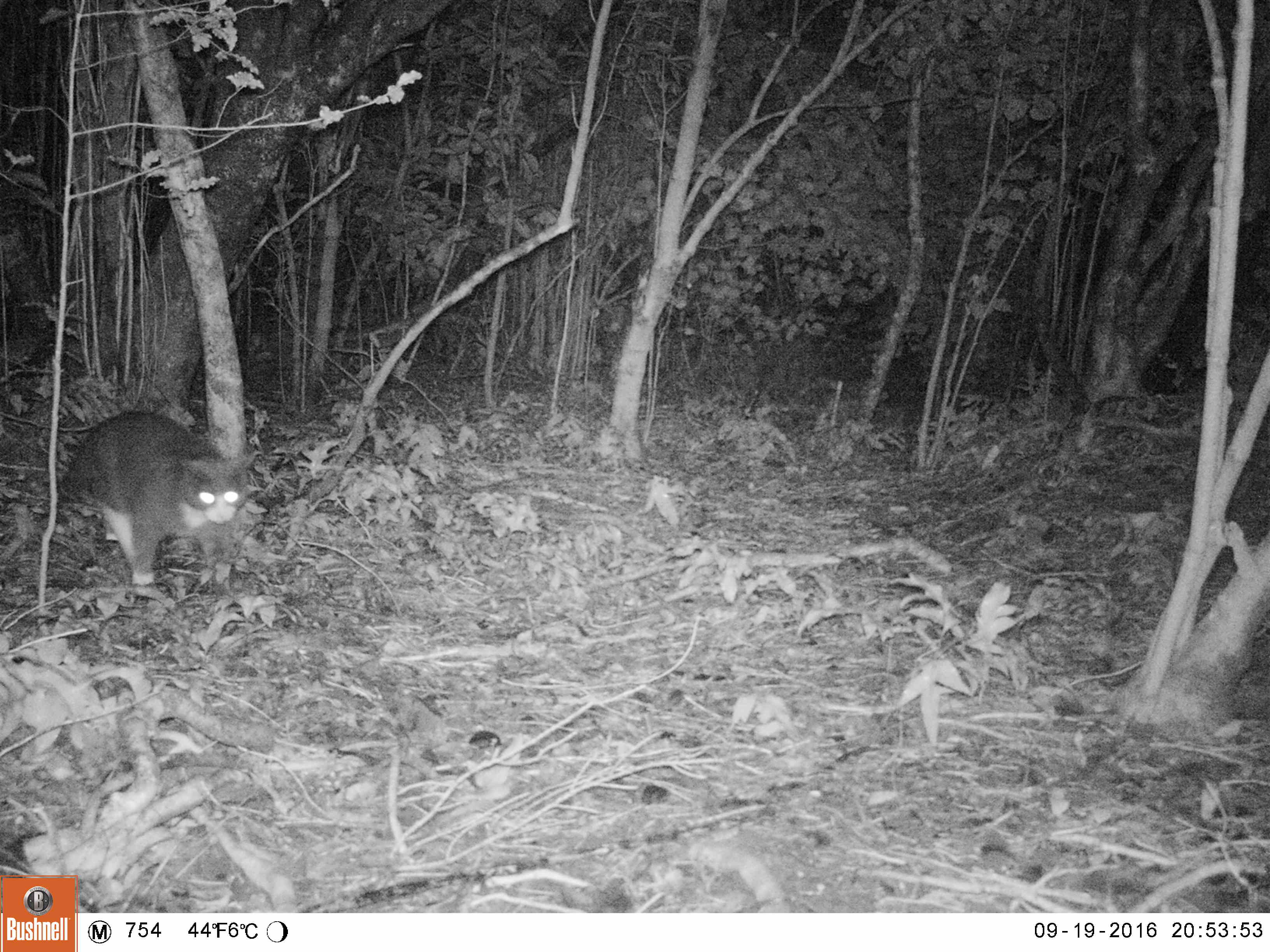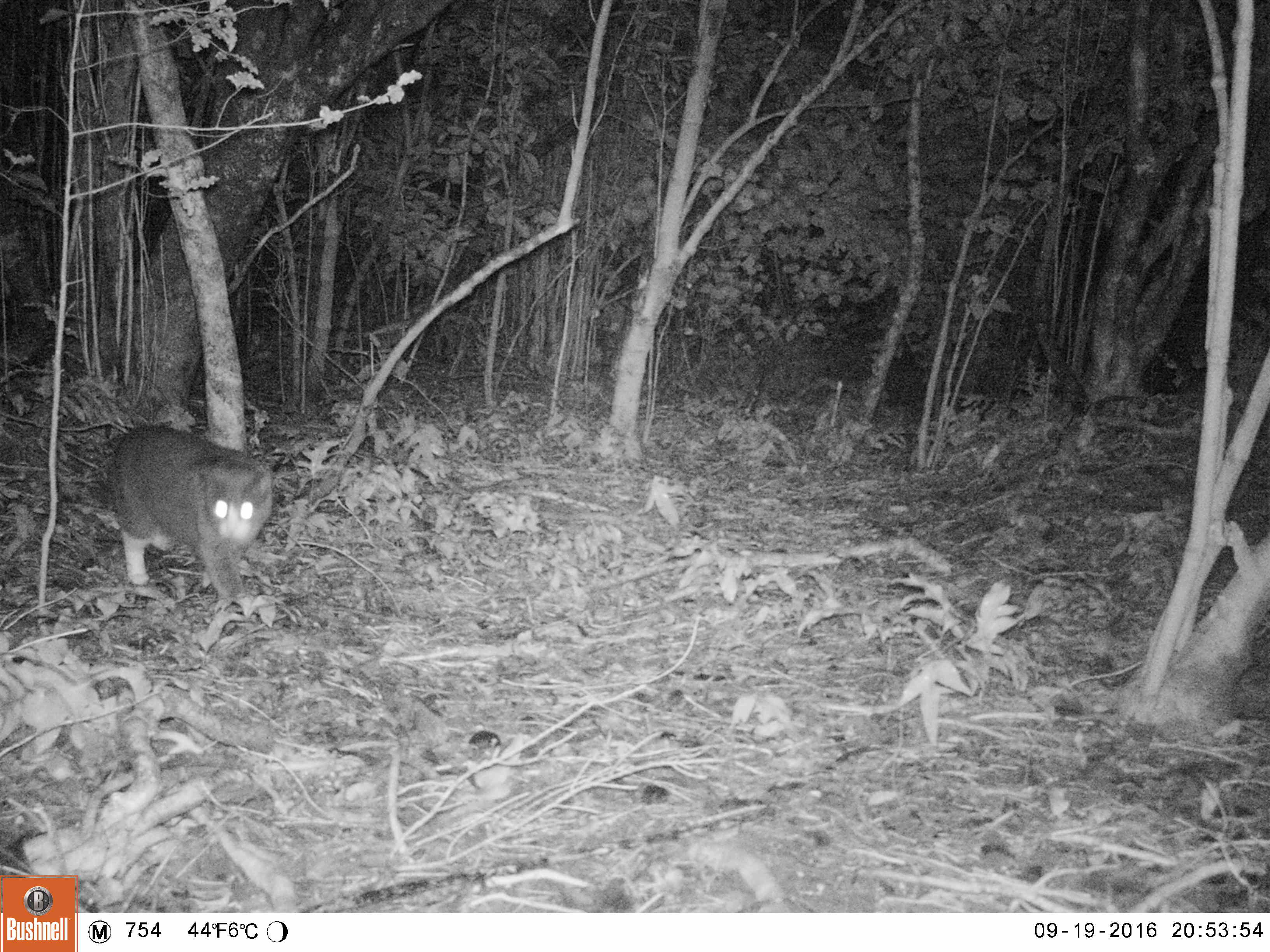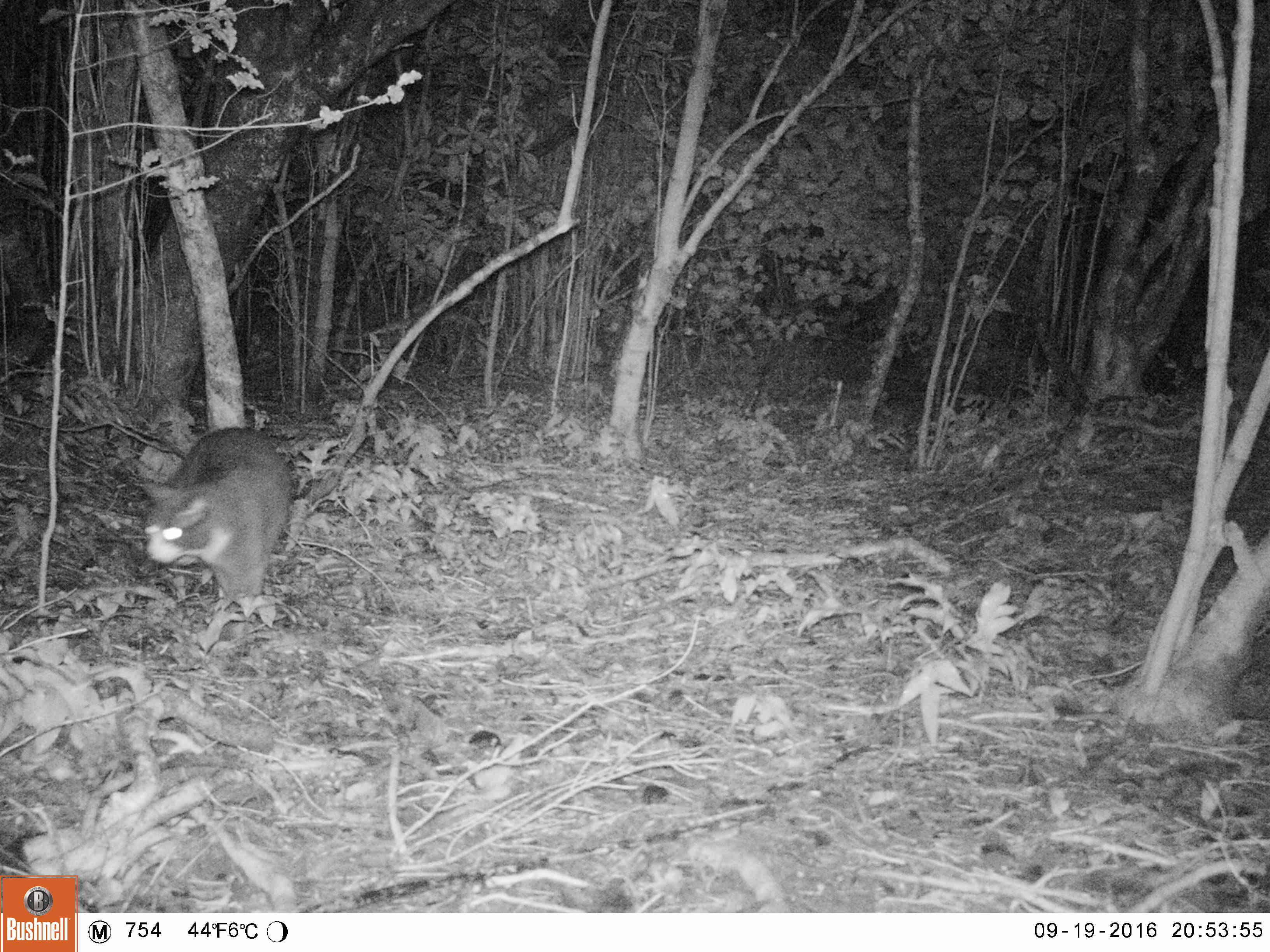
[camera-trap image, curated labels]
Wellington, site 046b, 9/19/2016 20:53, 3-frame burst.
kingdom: Animalia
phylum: Chordata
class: Mammalia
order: Carnivora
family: Felidae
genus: Felis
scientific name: Felis catus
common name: cat